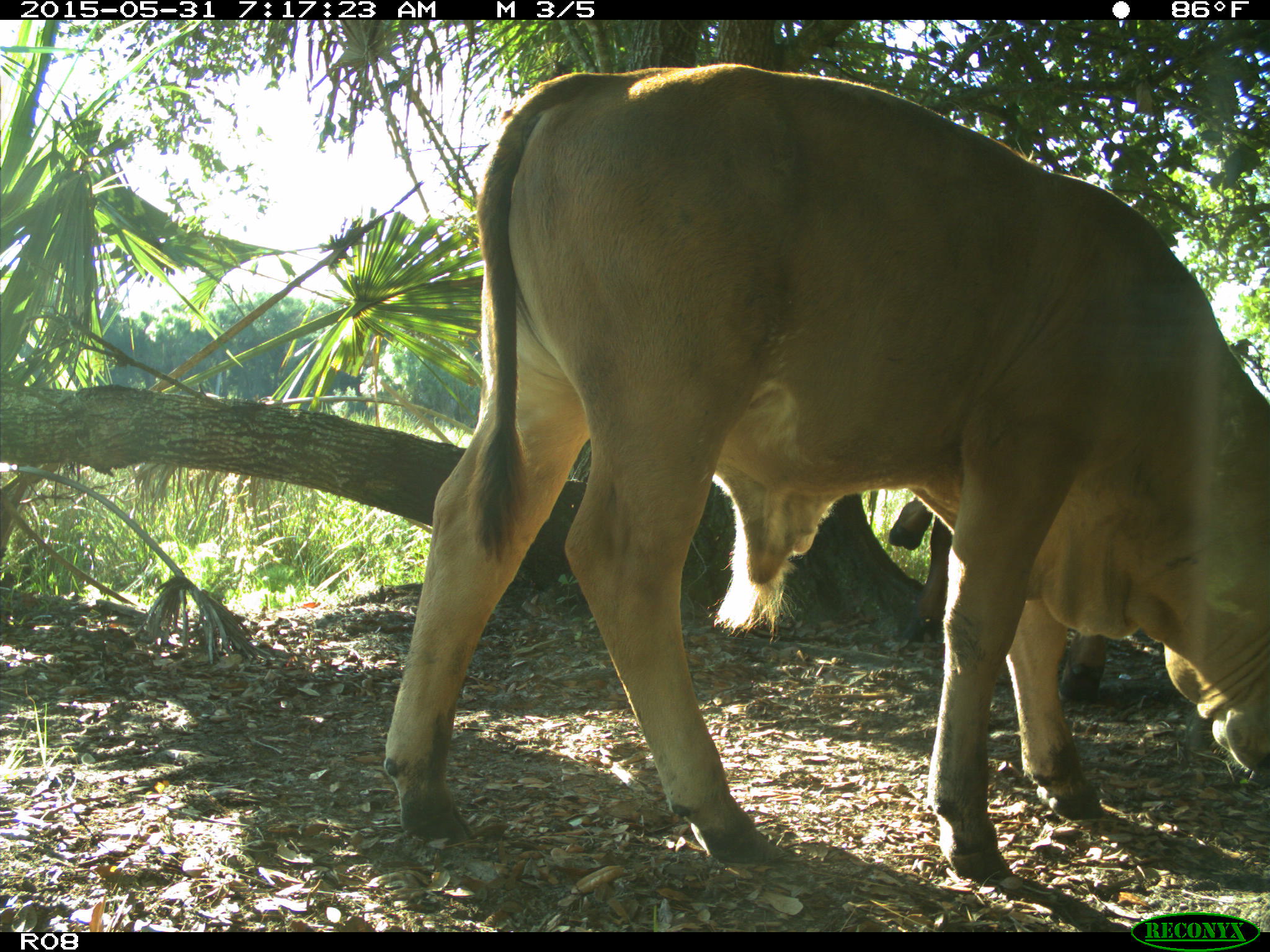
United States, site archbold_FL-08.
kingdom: Animalia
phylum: Chordata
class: Mammalia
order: Artiodactyla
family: Bovidae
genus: Bos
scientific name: Bos taurus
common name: domestic cow